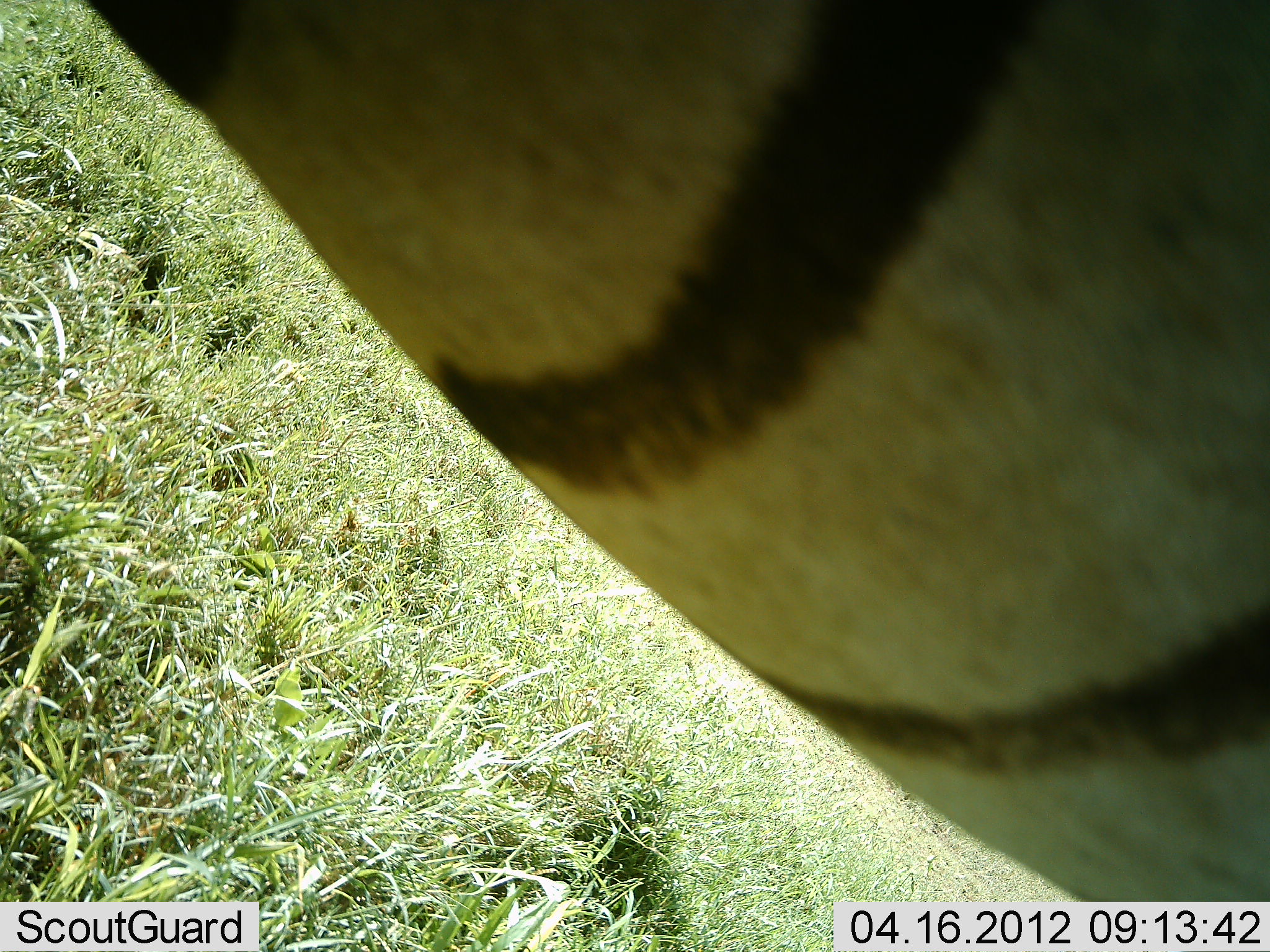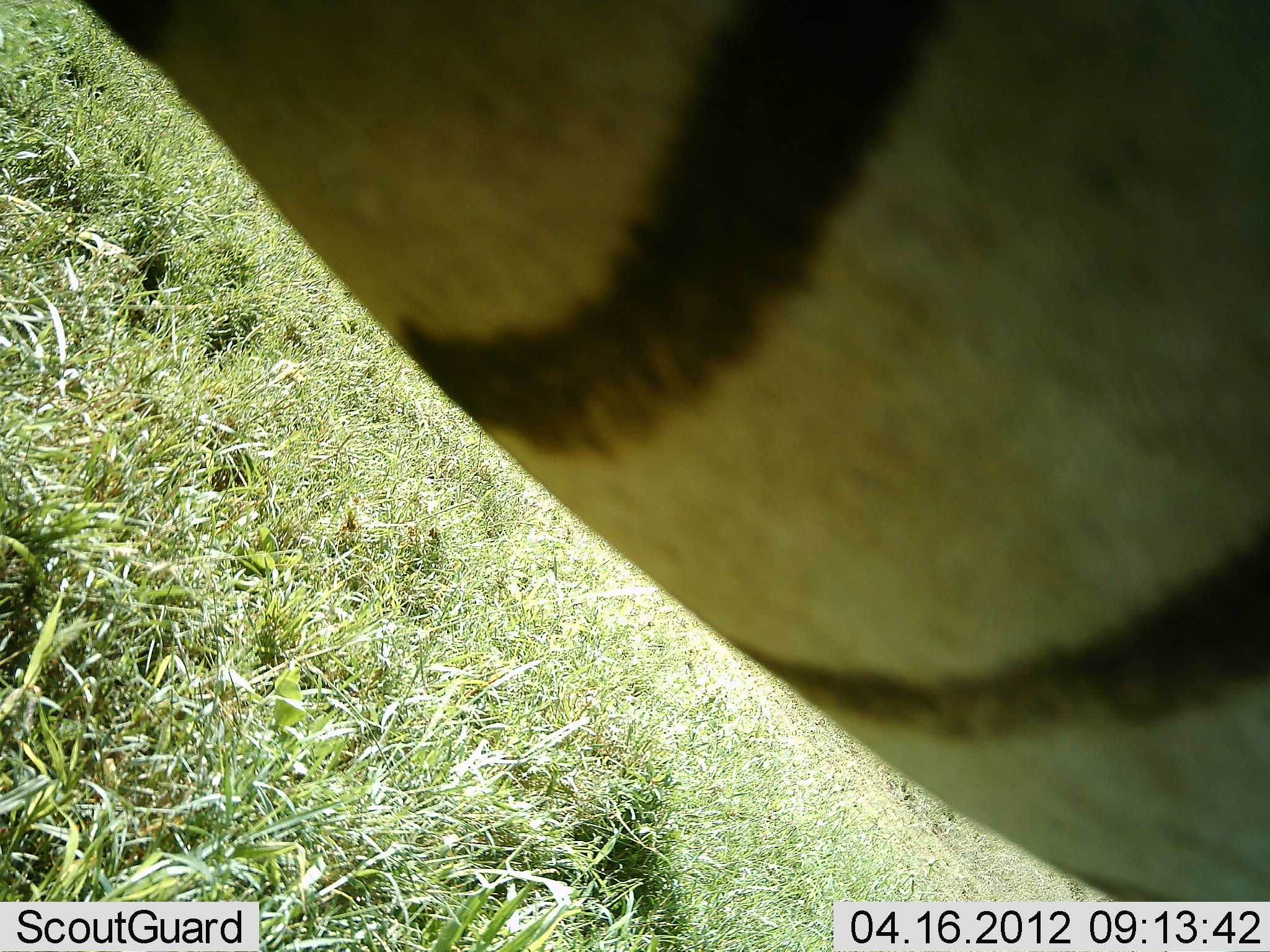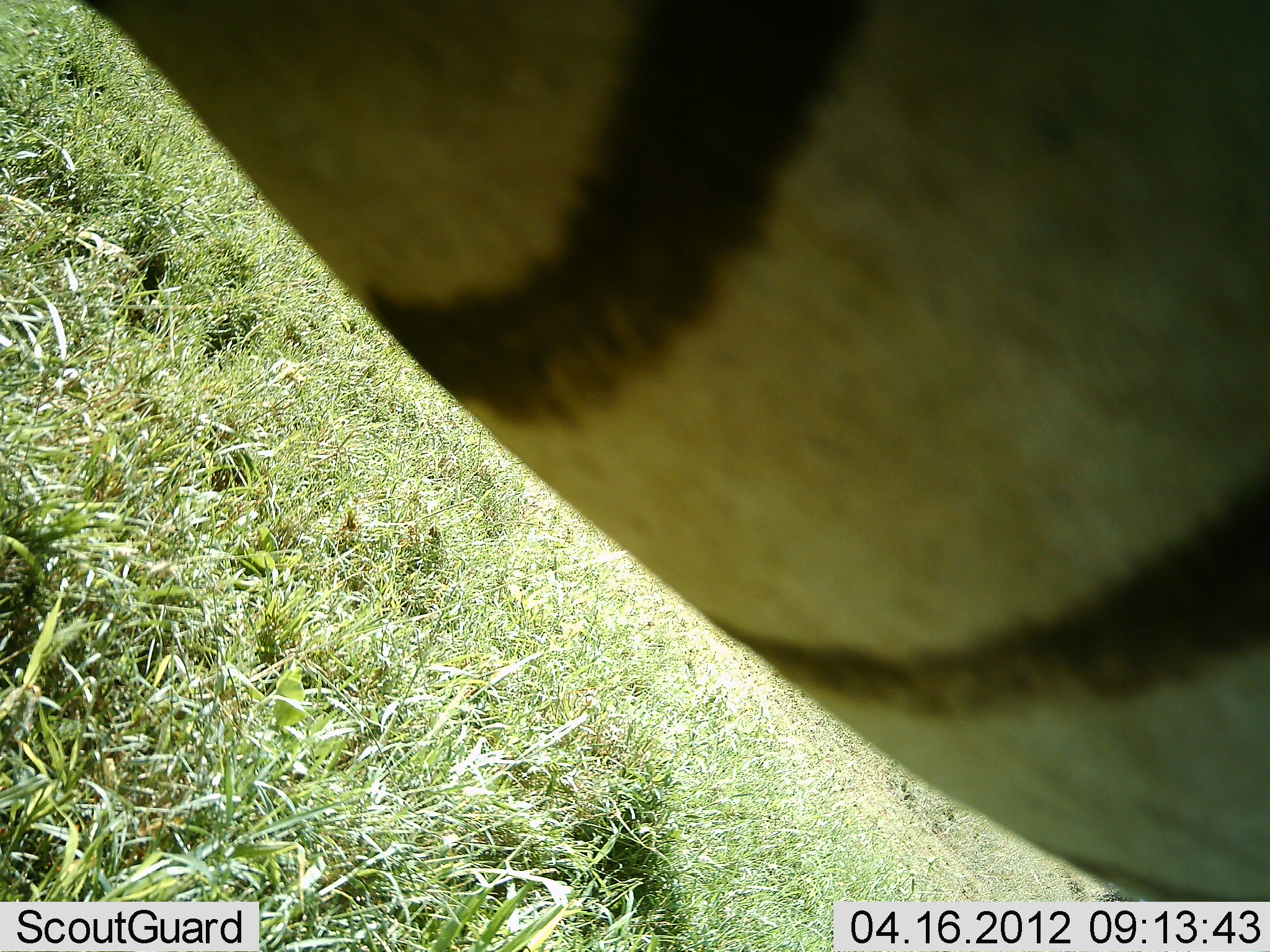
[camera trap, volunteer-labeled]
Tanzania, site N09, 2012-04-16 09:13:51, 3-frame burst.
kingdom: Animalia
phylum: Chordata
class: Mammalia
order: Perissodactyla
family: Equidae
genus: Equus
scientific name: Equus quagga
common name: plains zebra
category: zebra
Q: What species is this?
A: Zebra (plains zebra) (Equus quagga).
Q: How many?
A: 1.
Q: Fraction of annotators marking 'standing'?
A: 86%.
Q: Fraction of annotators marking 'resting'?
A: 0%.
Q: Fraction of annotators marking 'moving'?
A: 14%.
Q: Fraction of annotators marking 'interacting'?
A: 0%.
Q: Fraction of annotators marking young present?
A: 0%.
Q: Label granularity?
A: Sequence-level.